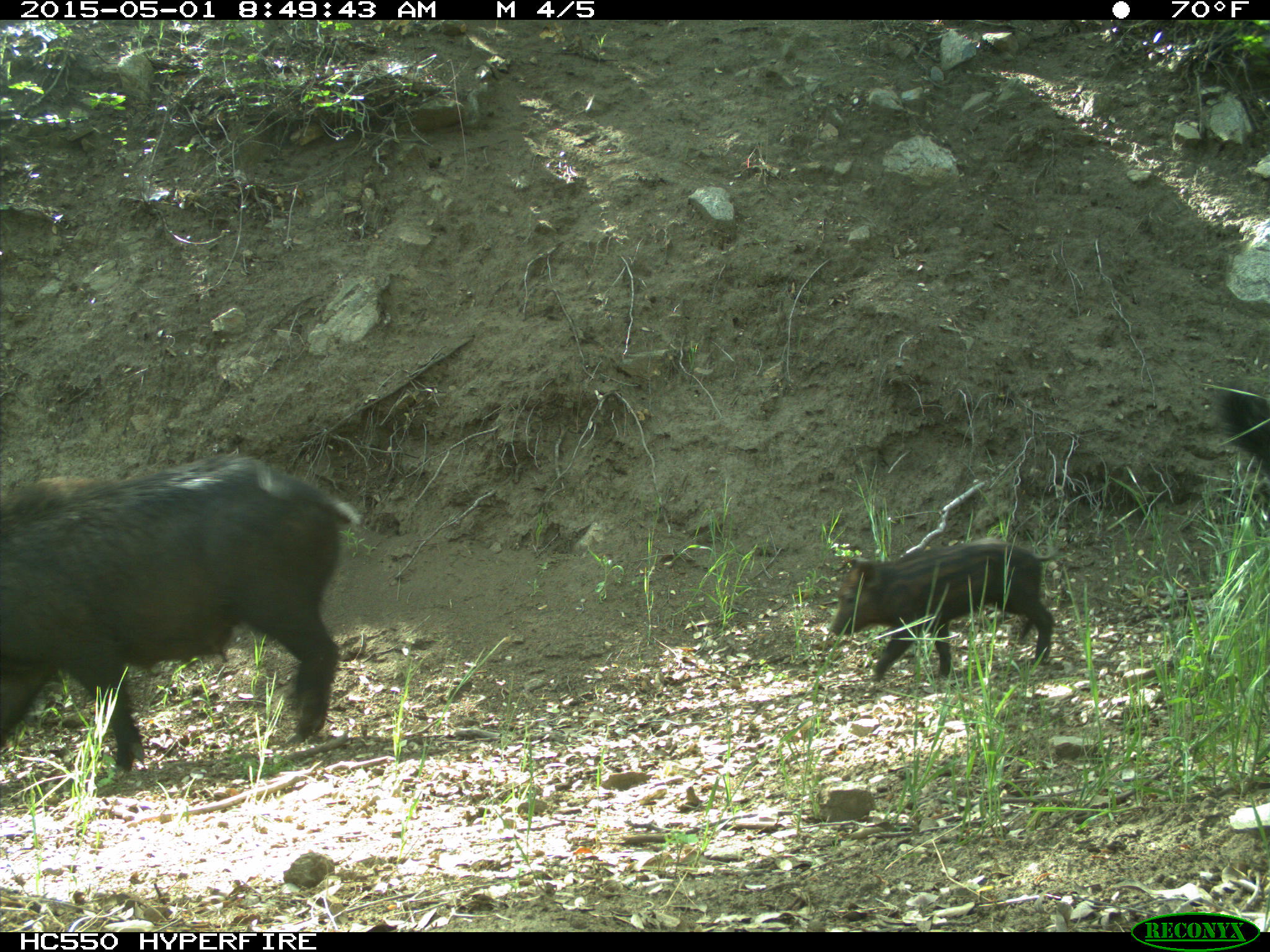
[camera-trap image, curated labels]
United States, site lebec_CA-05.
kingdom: Animalia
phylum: Chordata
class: Mammalia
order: Artiodactyla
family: Suidae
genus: Sus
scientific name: Sus scrofa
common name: wild boar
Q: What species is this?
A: Sus scrofa (wild boar).